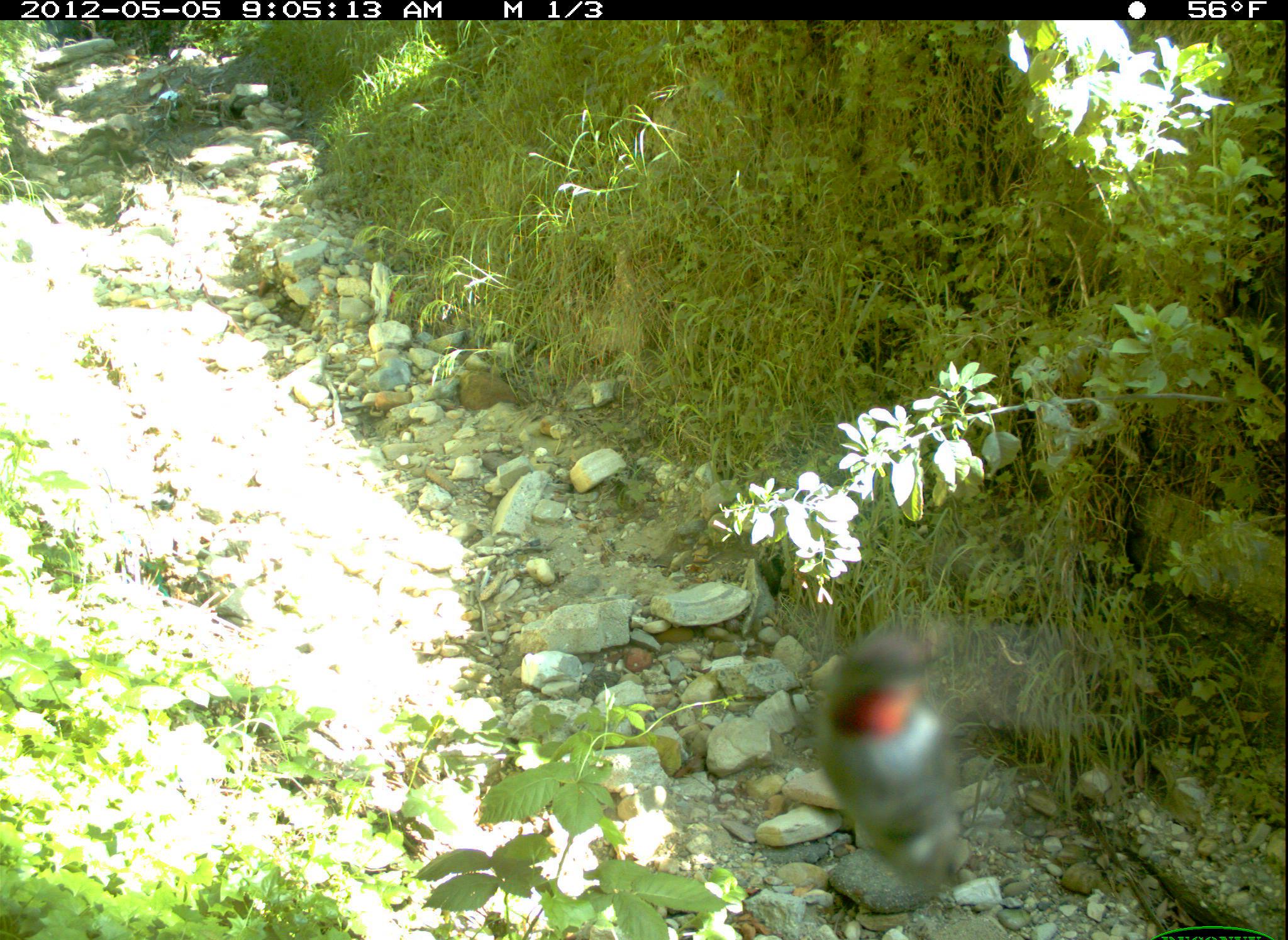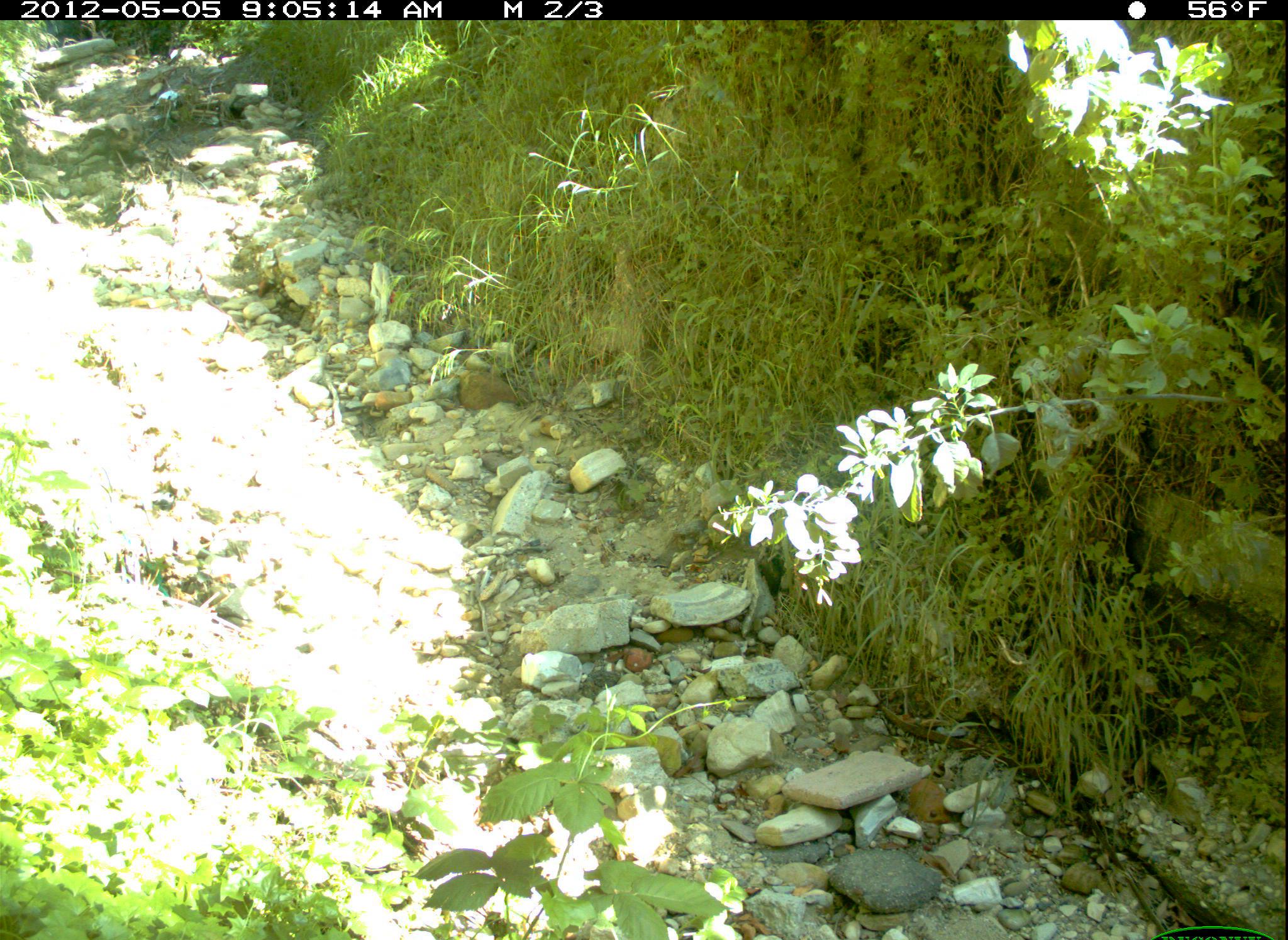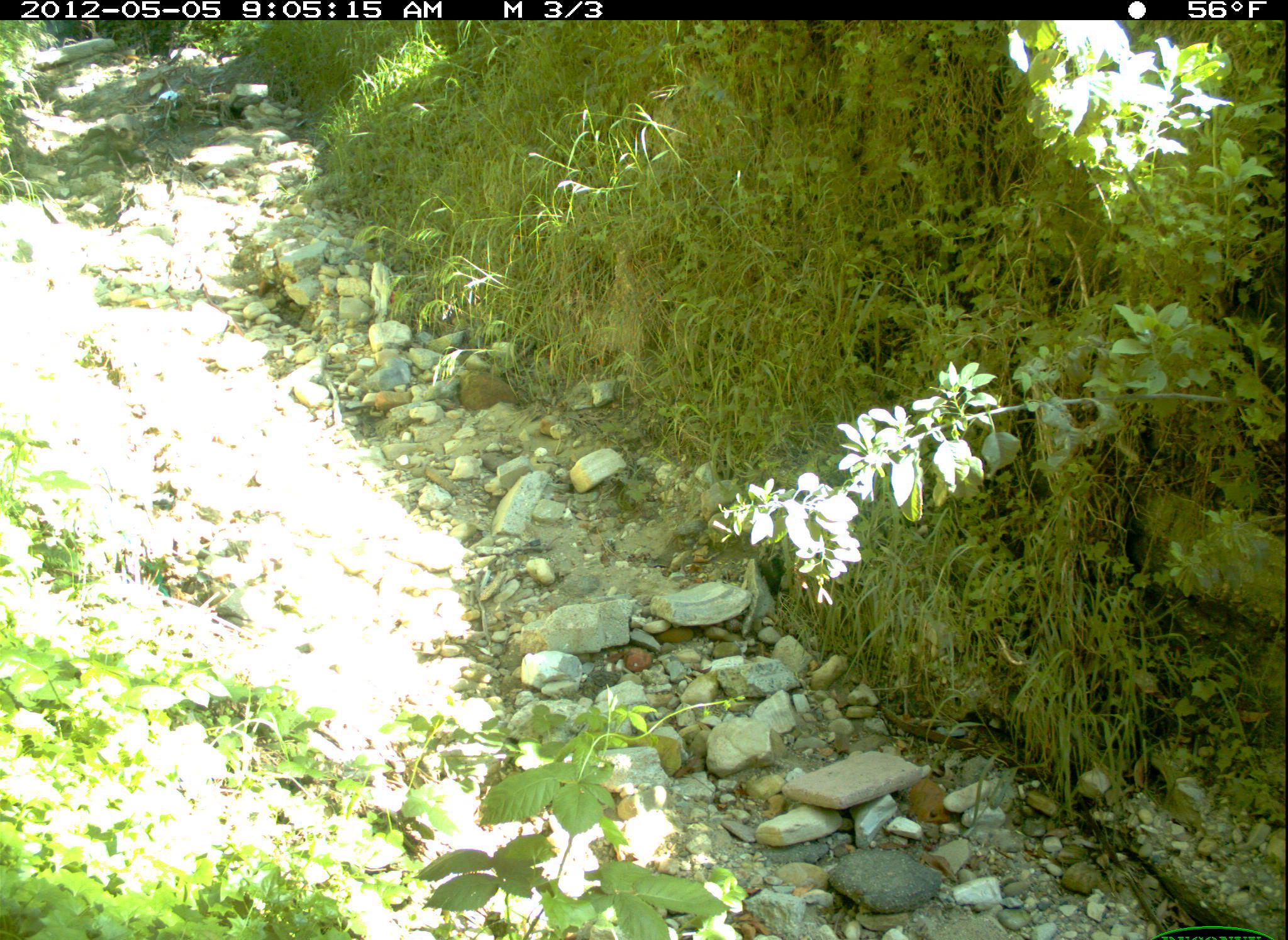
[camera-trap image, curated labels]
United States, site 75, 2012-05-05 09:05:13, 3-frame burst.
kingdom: Animalia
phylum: Chordata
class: Aves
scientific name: Aves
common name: bird